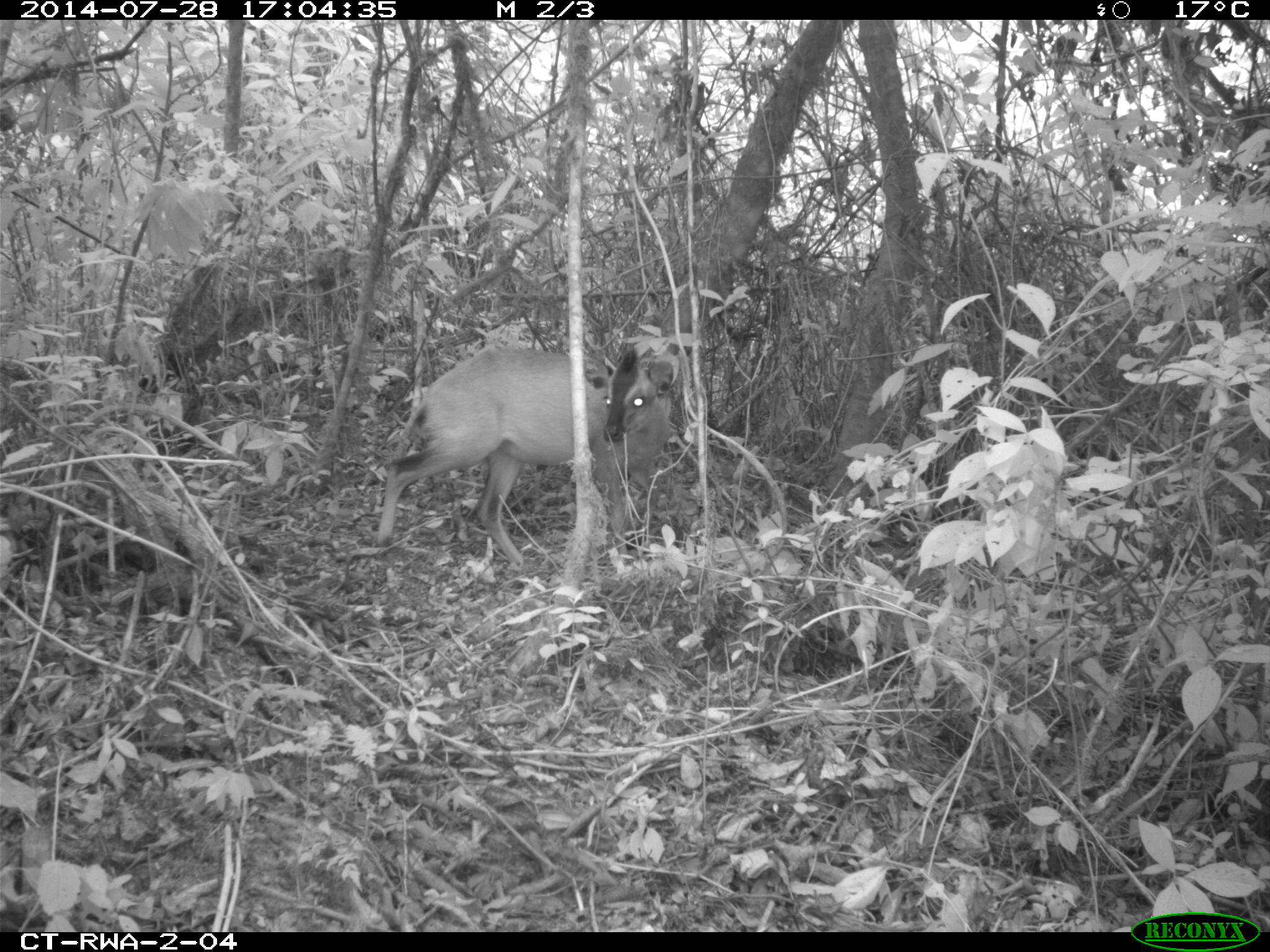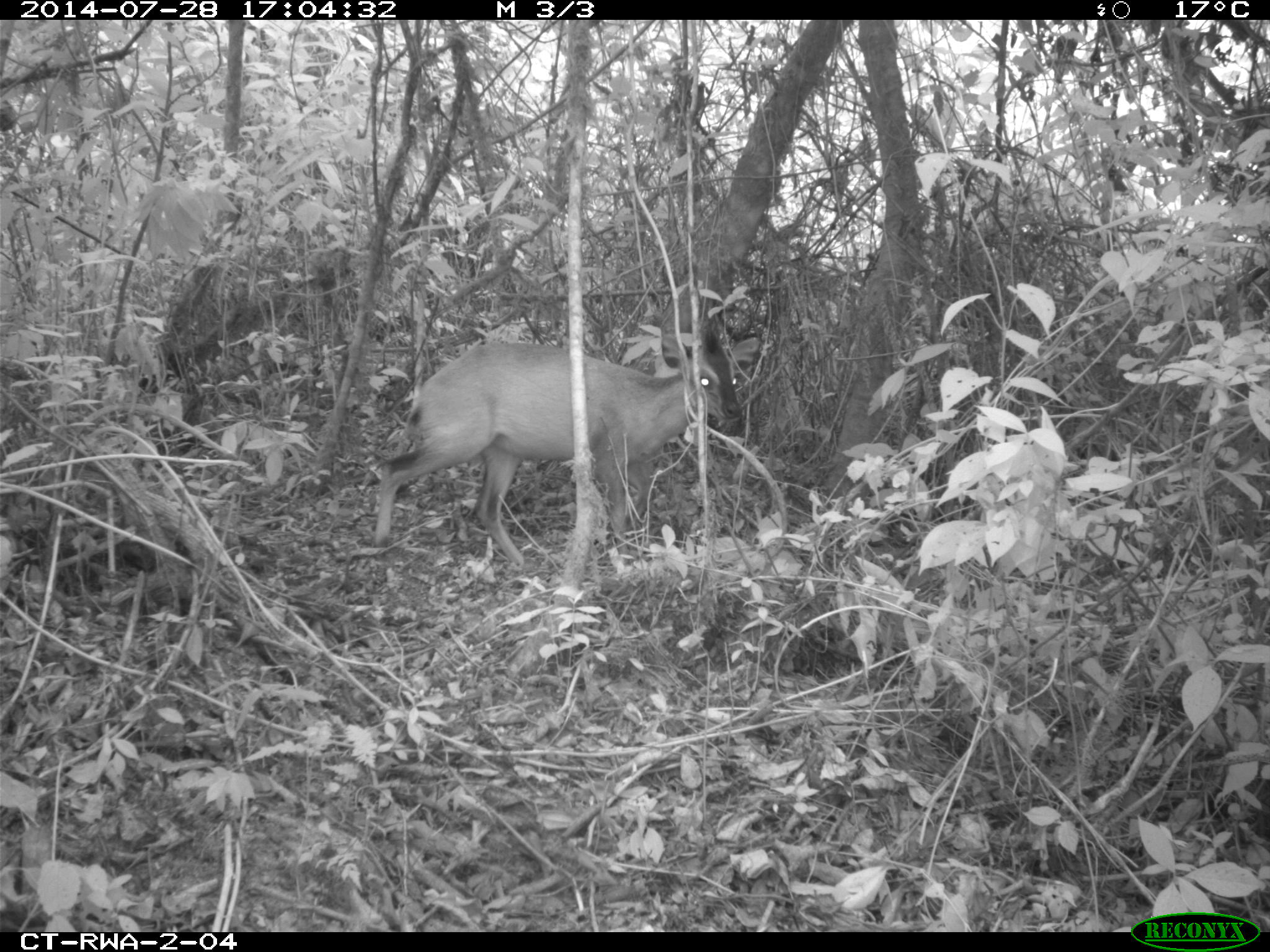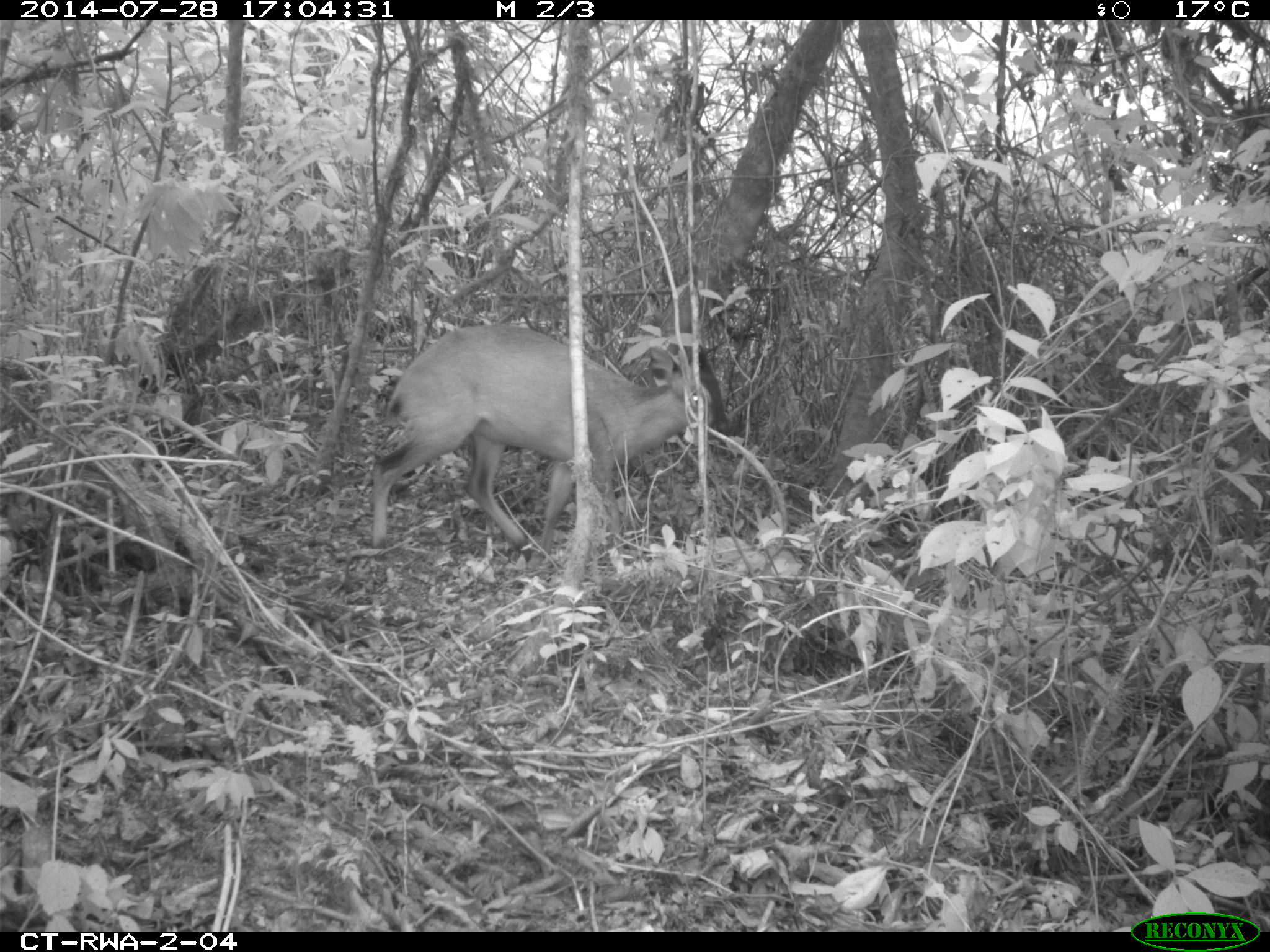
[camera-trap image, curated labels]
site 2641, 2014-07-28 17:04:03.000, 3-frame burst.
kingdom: Animalia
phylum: Chordata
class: Mammalia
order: Artiodactyla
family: Bovidae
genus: Cephalophus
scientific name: Cephalophus nigrifrons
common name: black-fronted duiker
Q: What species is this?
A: Cephalophus nigrifrons (black-fronted duiker).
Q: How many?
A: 1.